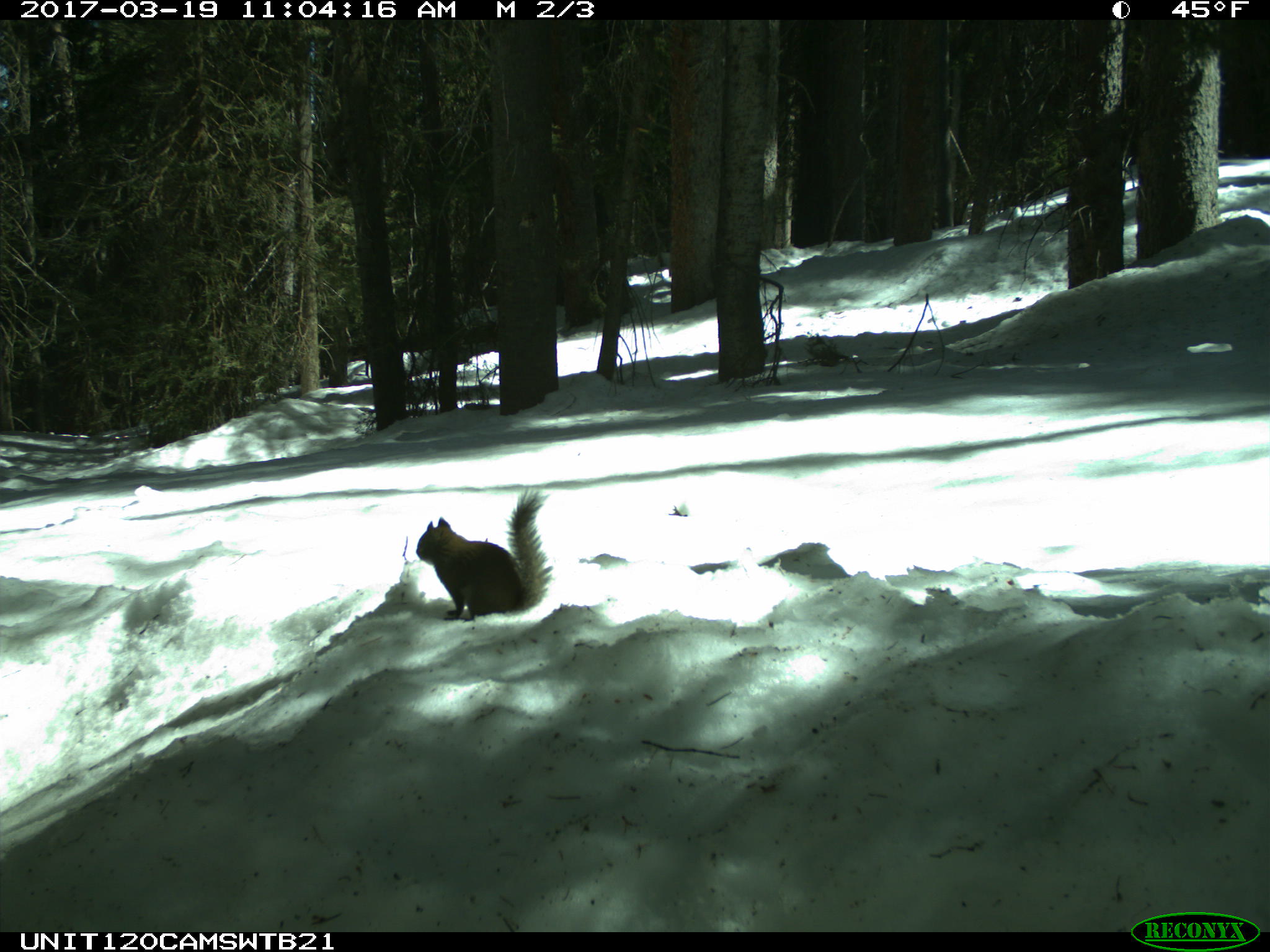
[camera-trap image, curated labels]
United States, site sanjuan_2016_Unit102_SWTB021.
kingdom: Animalia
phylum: Chordata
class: Mammalia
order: Rodentia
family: Sciuridae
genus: Tamiasciurus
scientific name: Tamiasciurus hudsonicus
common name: american red squirrel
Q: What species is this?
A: Tamiasciurus hudsonicus (american red squirrel).